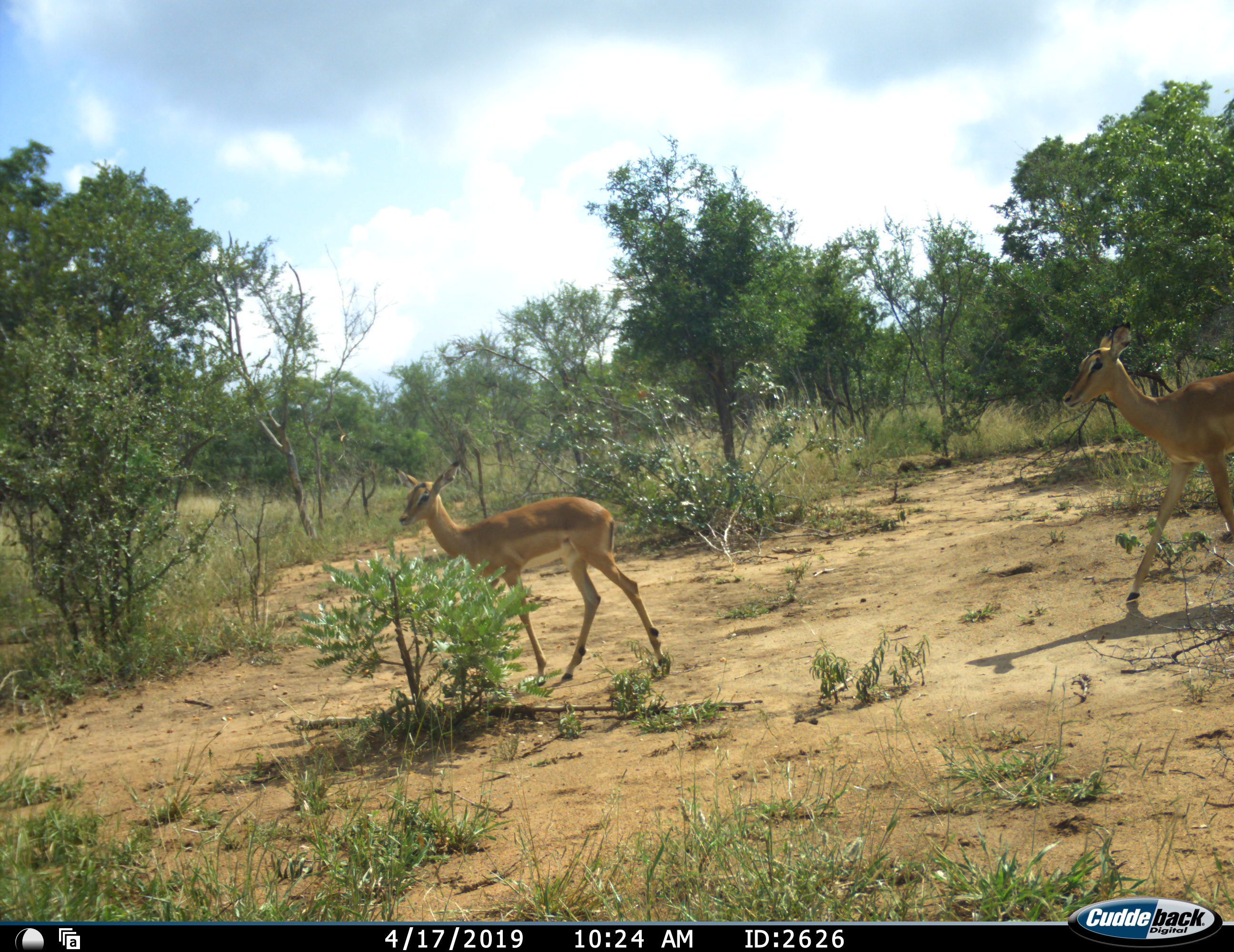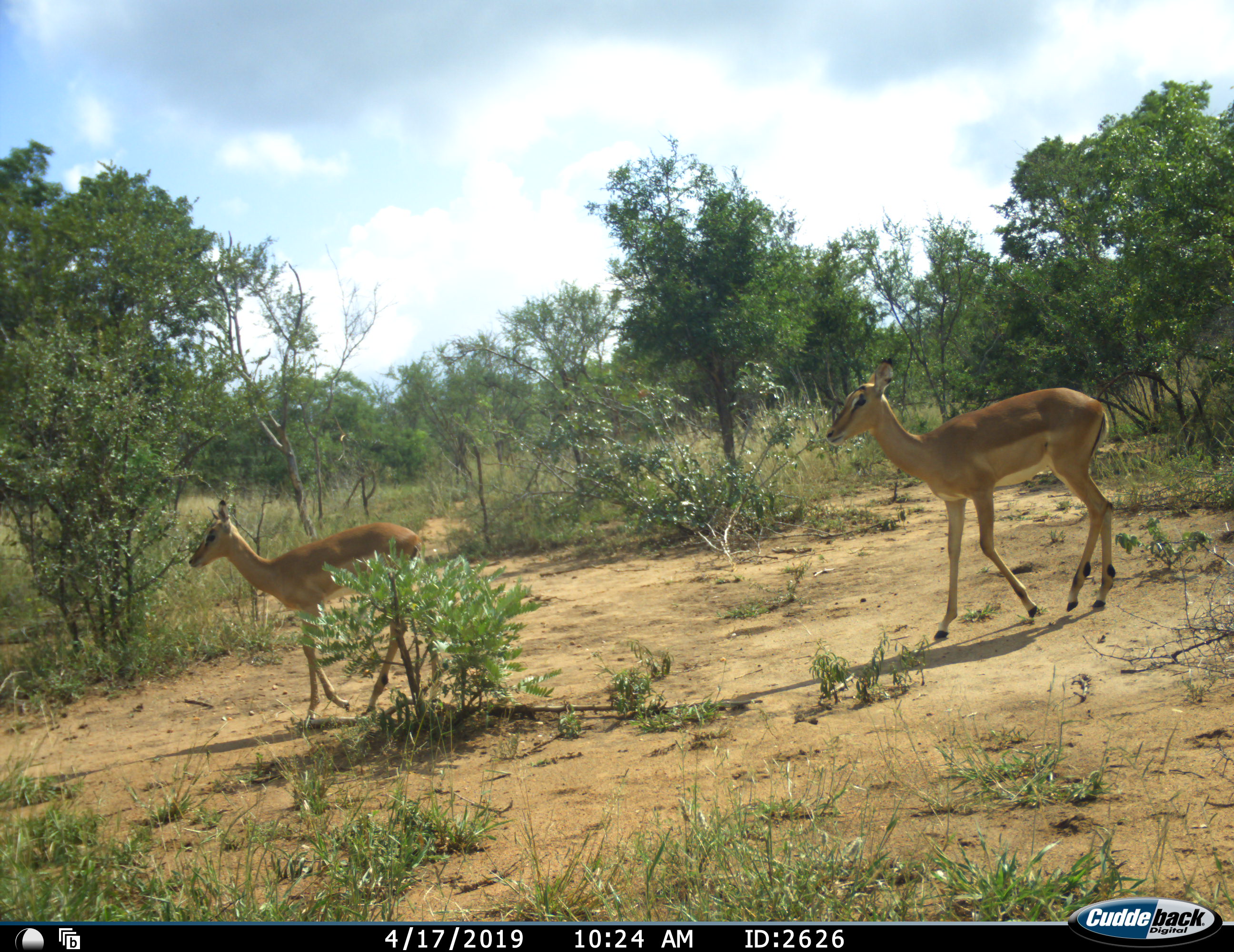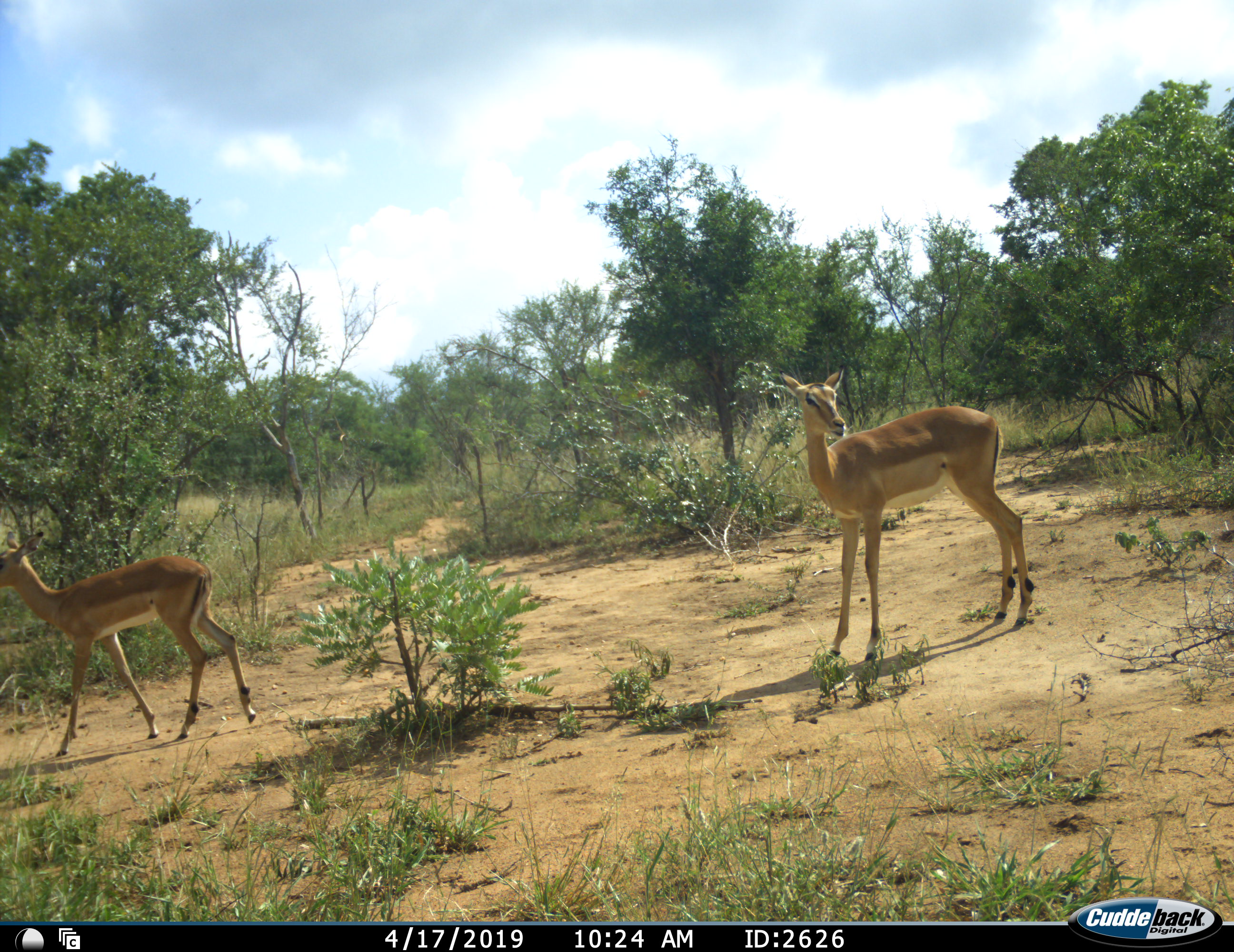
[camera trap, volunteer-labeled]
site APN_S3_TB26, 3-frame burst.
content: unidentified animal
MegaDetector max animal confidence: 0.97